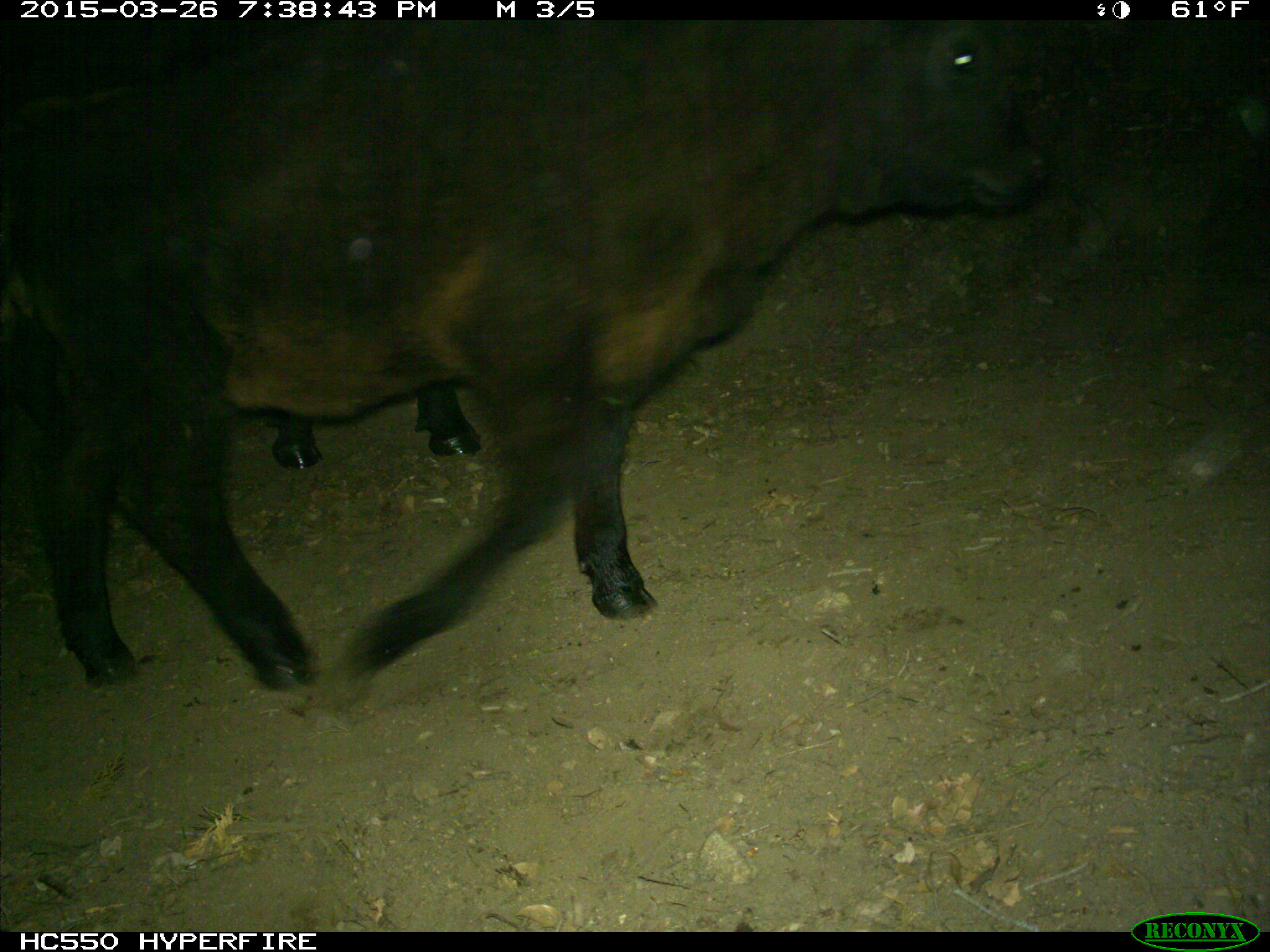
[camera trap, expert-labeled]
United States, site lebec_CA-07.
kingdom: Animalia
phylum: Chordata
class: Mammalia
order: Artiodactyla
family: Bovidae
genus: Bos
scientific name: Bos taurus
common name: domestic cow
Bos taurus (domestic cow).